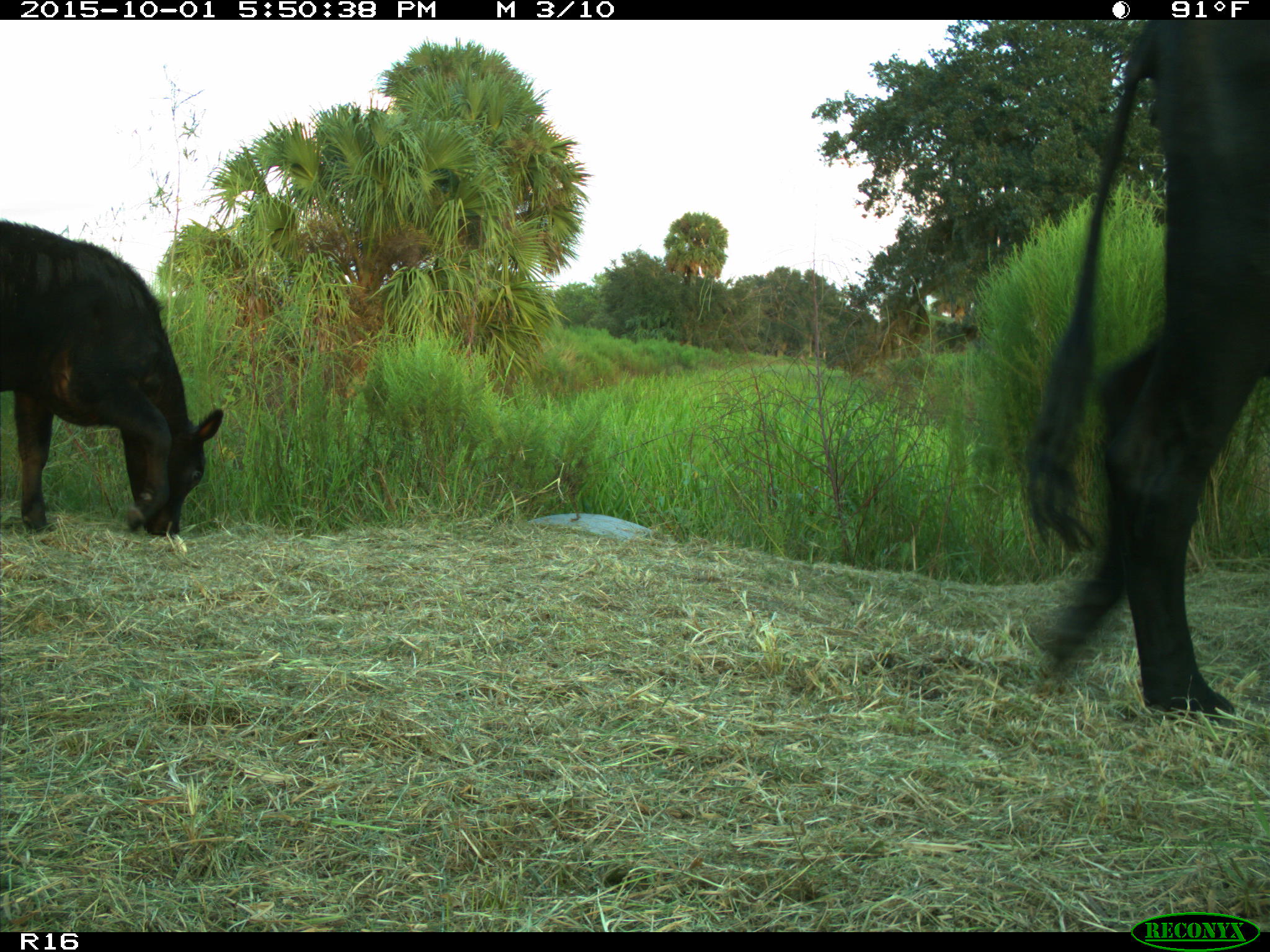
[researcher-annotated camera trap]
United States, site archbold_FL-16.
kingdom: Animalia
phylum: Chordata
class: Mammalia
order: Artiodactyla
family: Bovidae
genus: Bos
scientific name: Bos taurus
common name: domestic cow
Bos taurus (domestic cow).